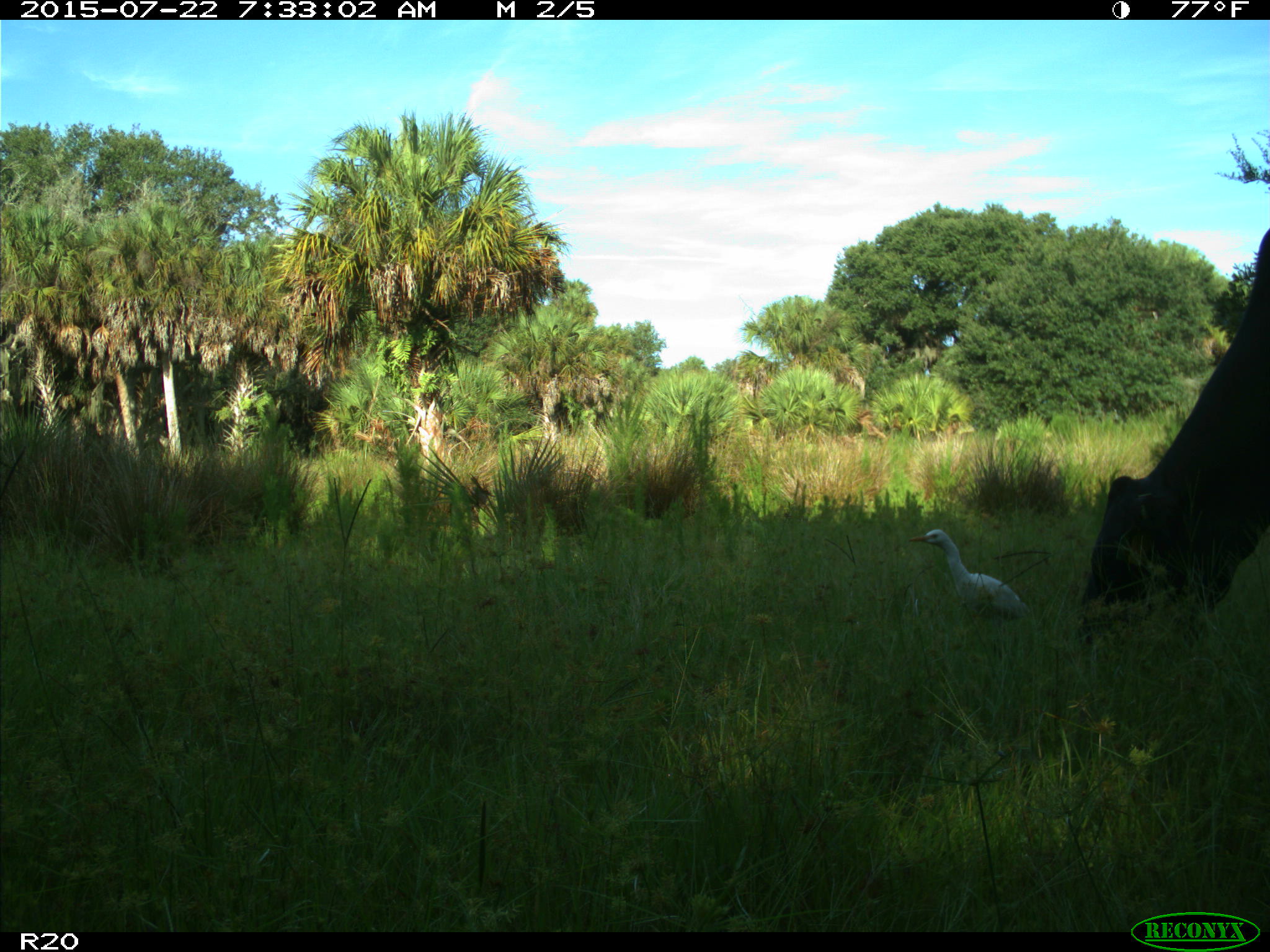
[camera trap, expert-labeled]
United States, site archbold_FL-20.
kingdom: Animalia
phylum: Chordata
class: Mammalia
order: Artiodactyla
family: Bovidae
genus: Bos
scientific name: Bos taurus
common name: domestic cow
Bos taurus (domestic cow).